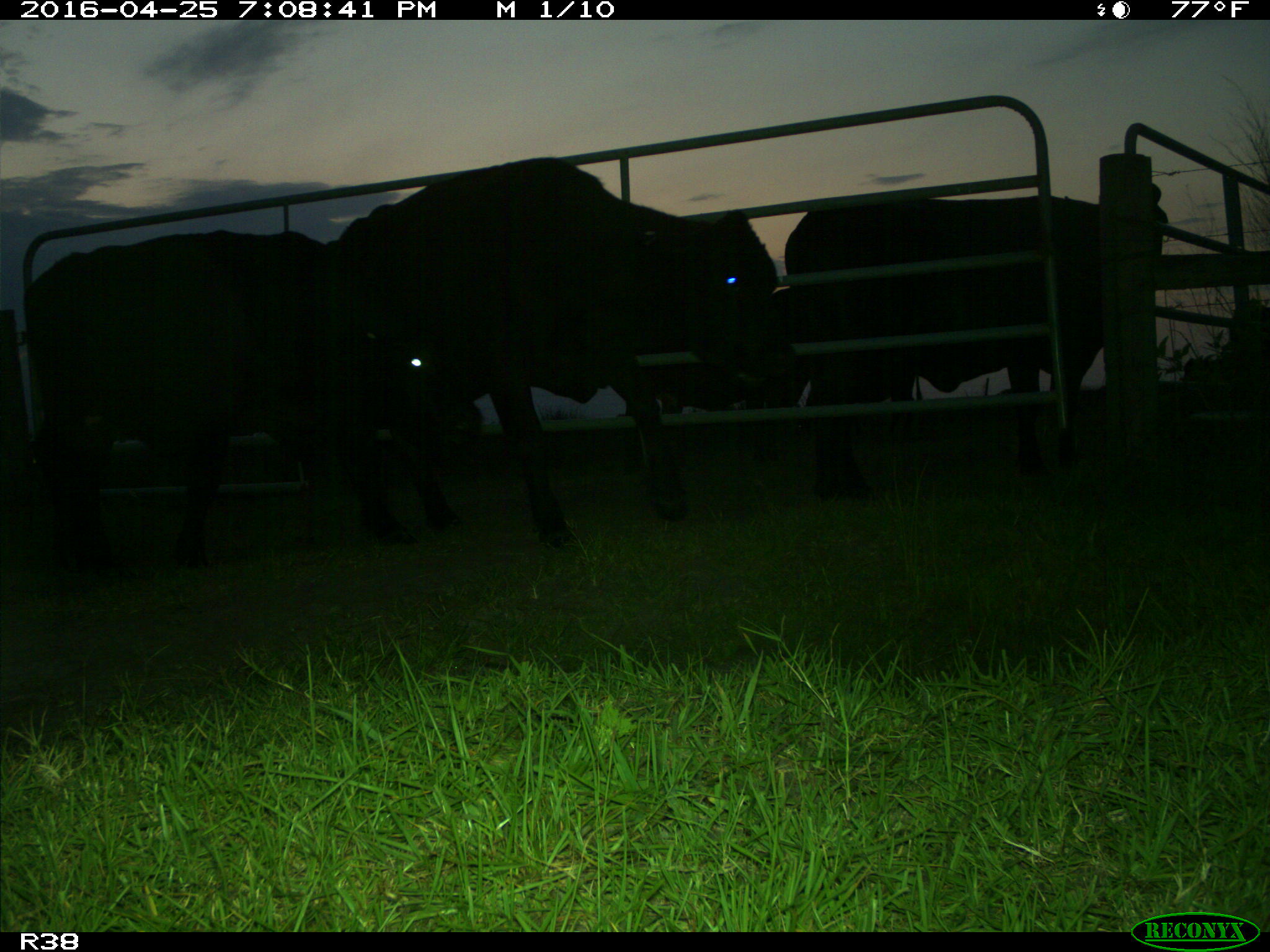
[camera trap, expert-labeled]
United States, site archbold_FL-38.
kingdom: Animalia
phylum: Chordata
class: Mammalia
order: Artiodactyla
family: Bovidae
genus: Bos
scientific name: Bos taurus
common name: domestic cow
Bos taurus (domestic cow).